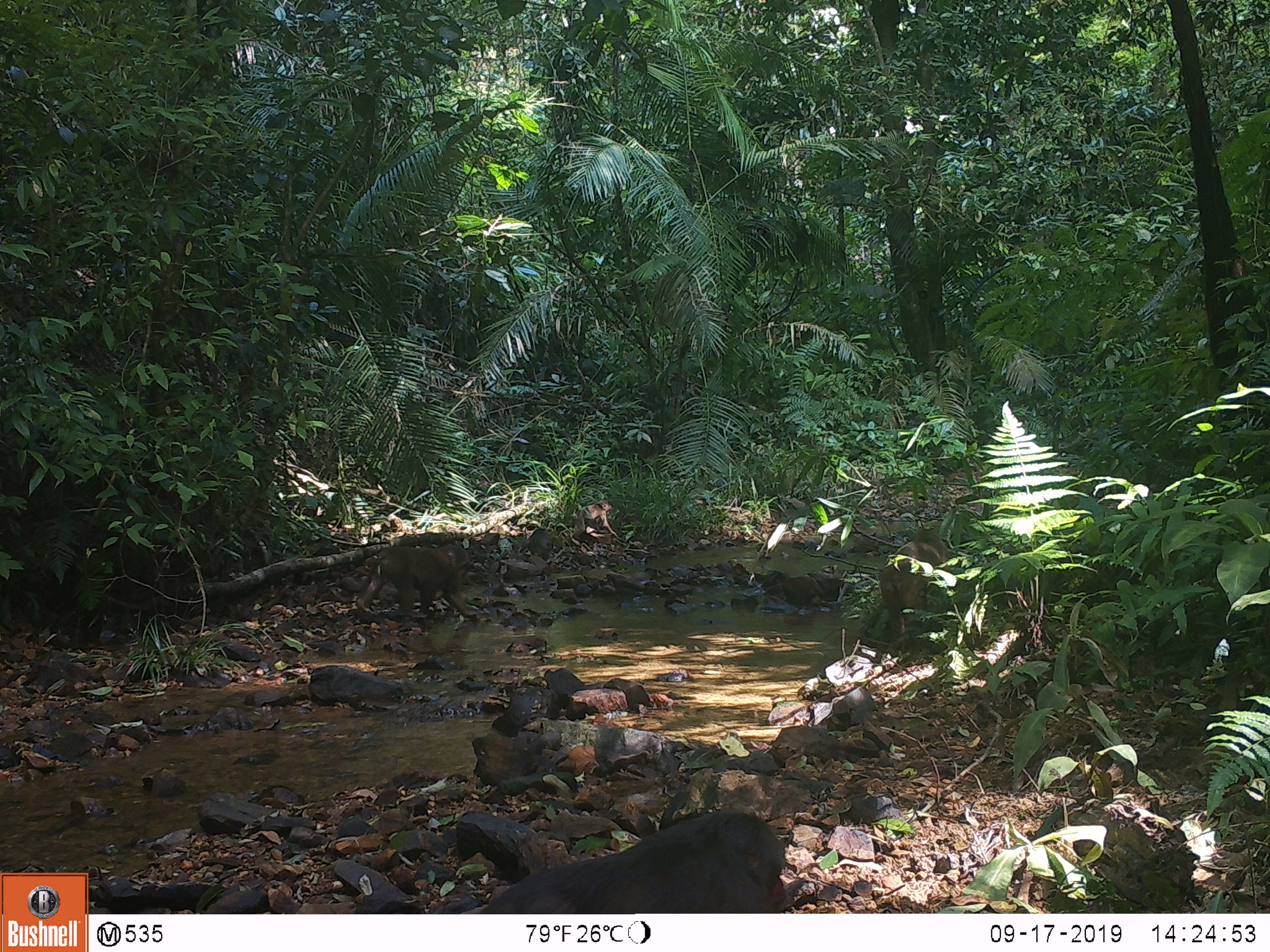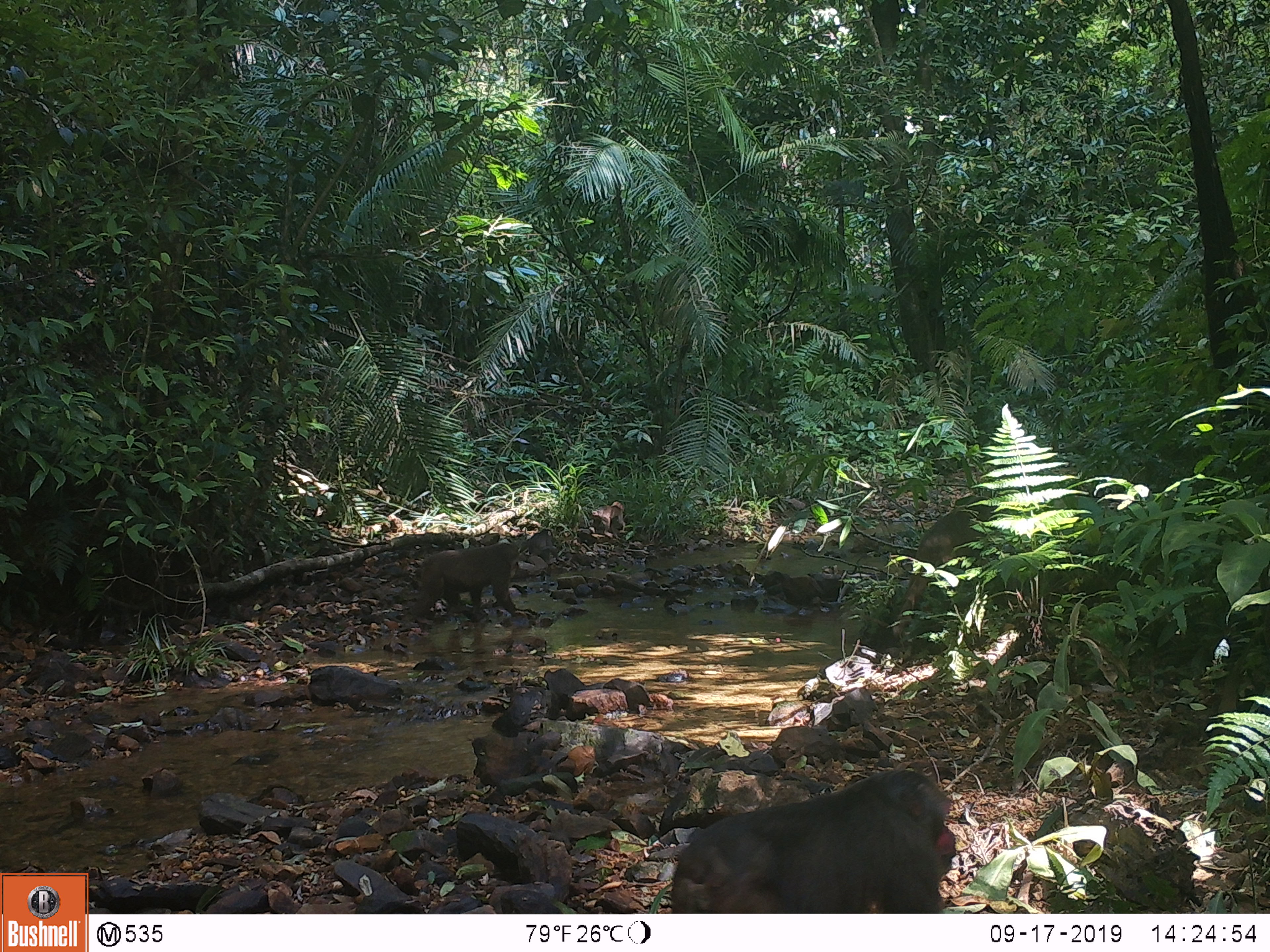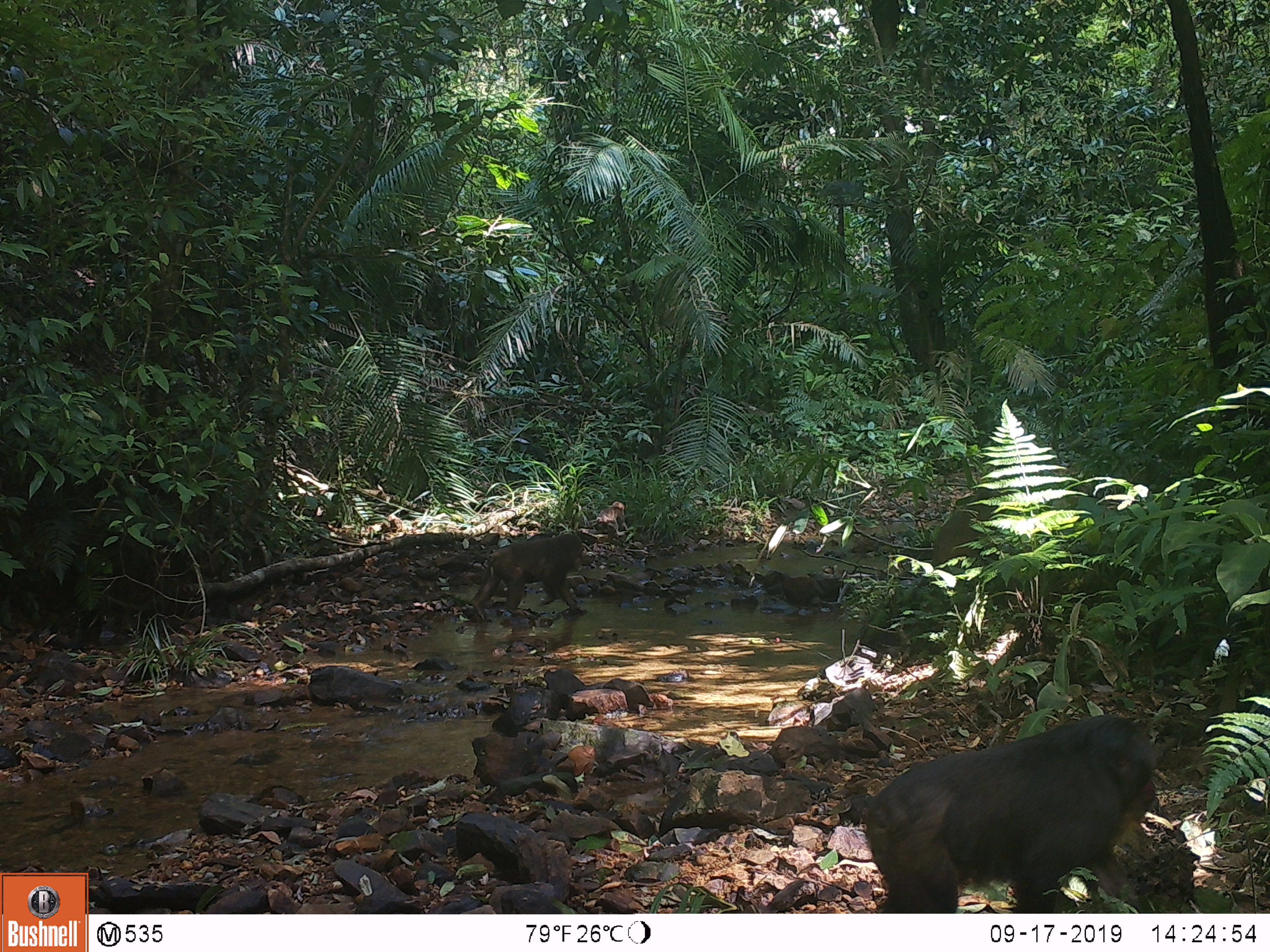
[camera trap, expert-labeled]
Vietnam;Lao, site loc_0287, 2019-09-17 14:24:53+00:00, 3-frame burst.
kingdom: Animalia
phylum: Chordata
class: Mammalia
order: Primates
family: Cercopithecidae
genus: Macaca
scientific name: Macaca arctoides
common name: stump-tailed macaque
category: stump tailed macaque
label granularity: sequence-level